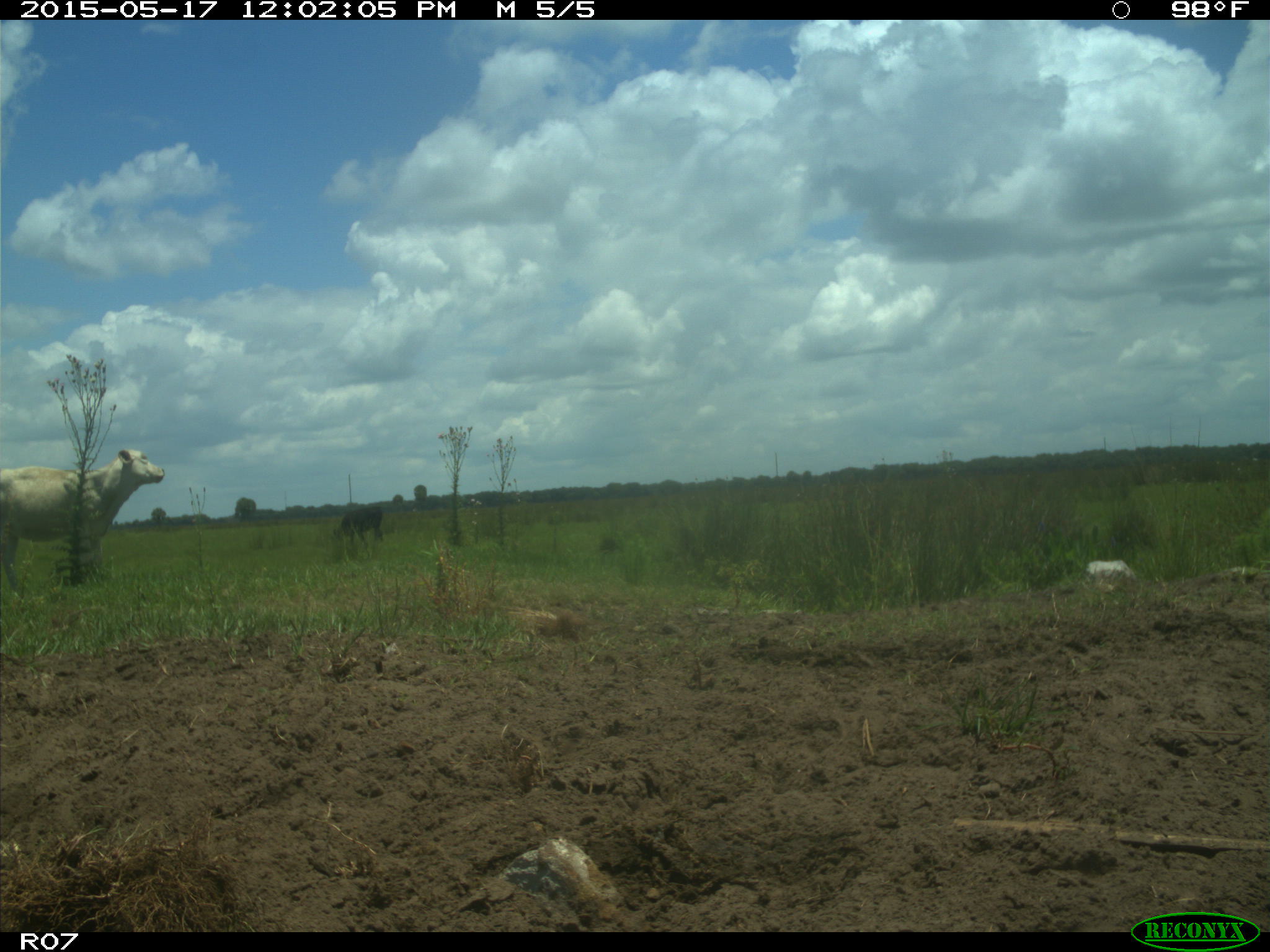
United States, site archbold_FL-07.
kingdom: Animalia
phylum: Chordata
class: Mammalia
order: Artiodactyla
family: Bovidae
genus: Bos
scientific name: Bos taurus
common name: domestic cow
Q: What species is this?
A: Bos taurus (domestic cow).